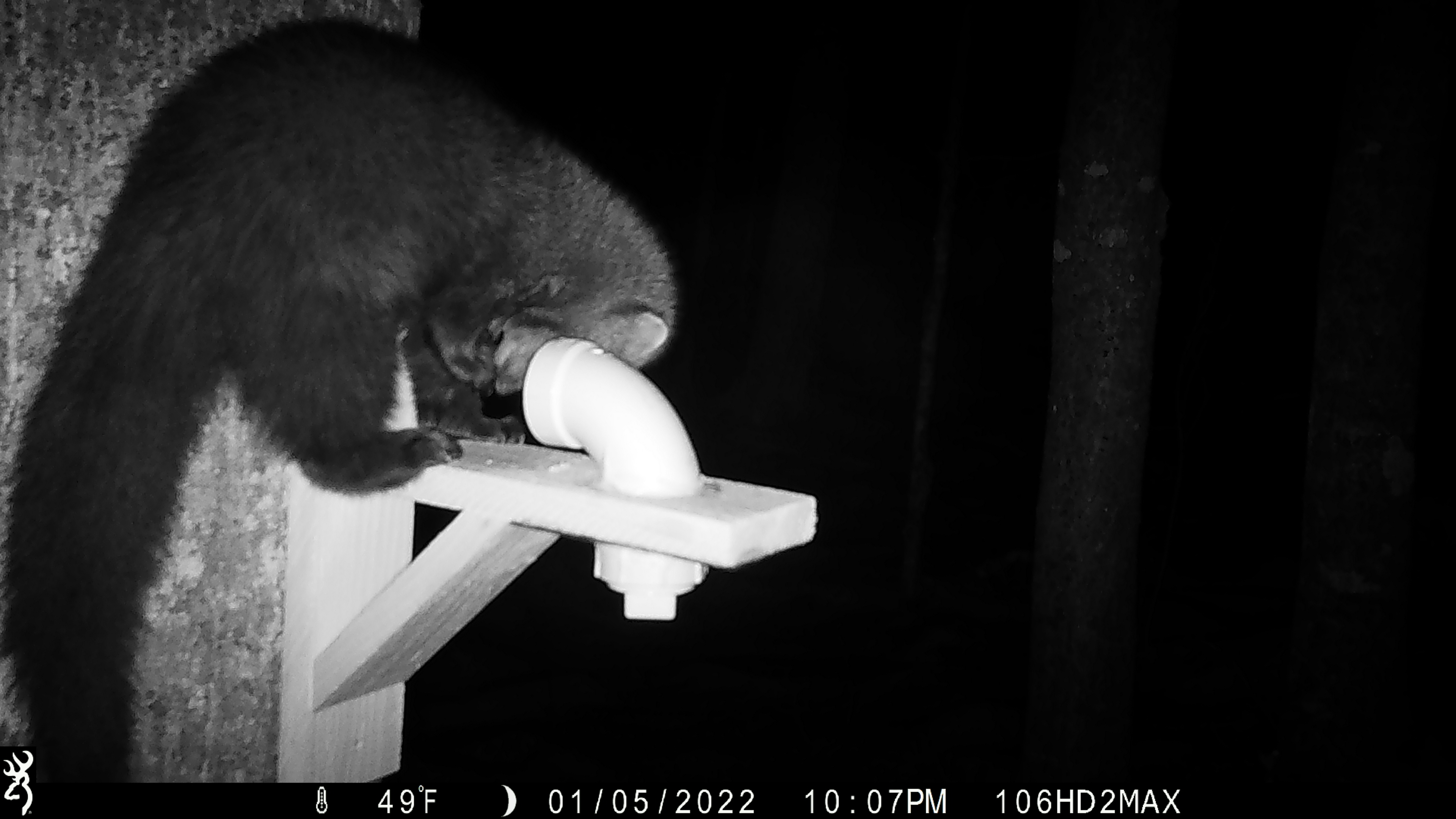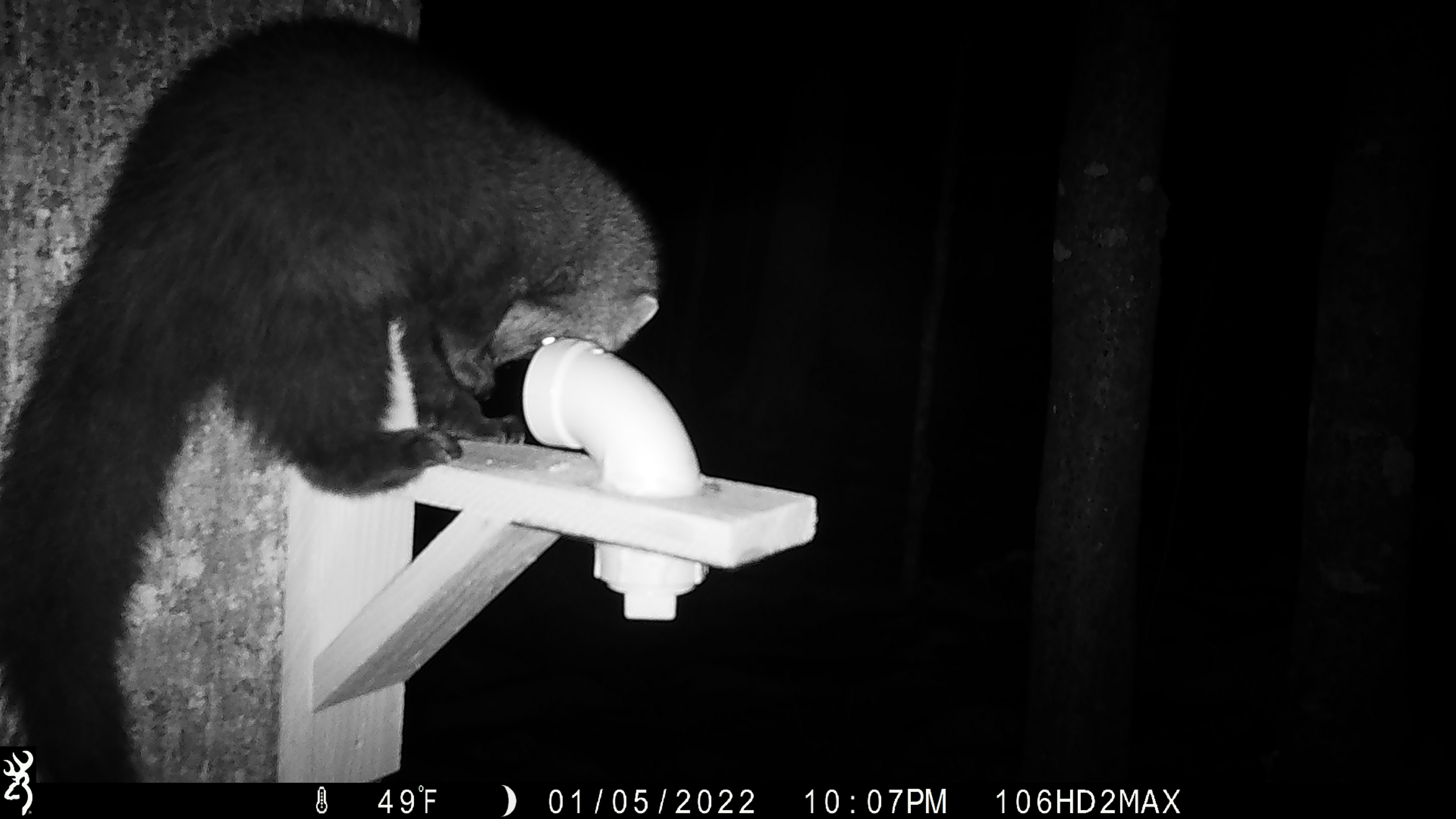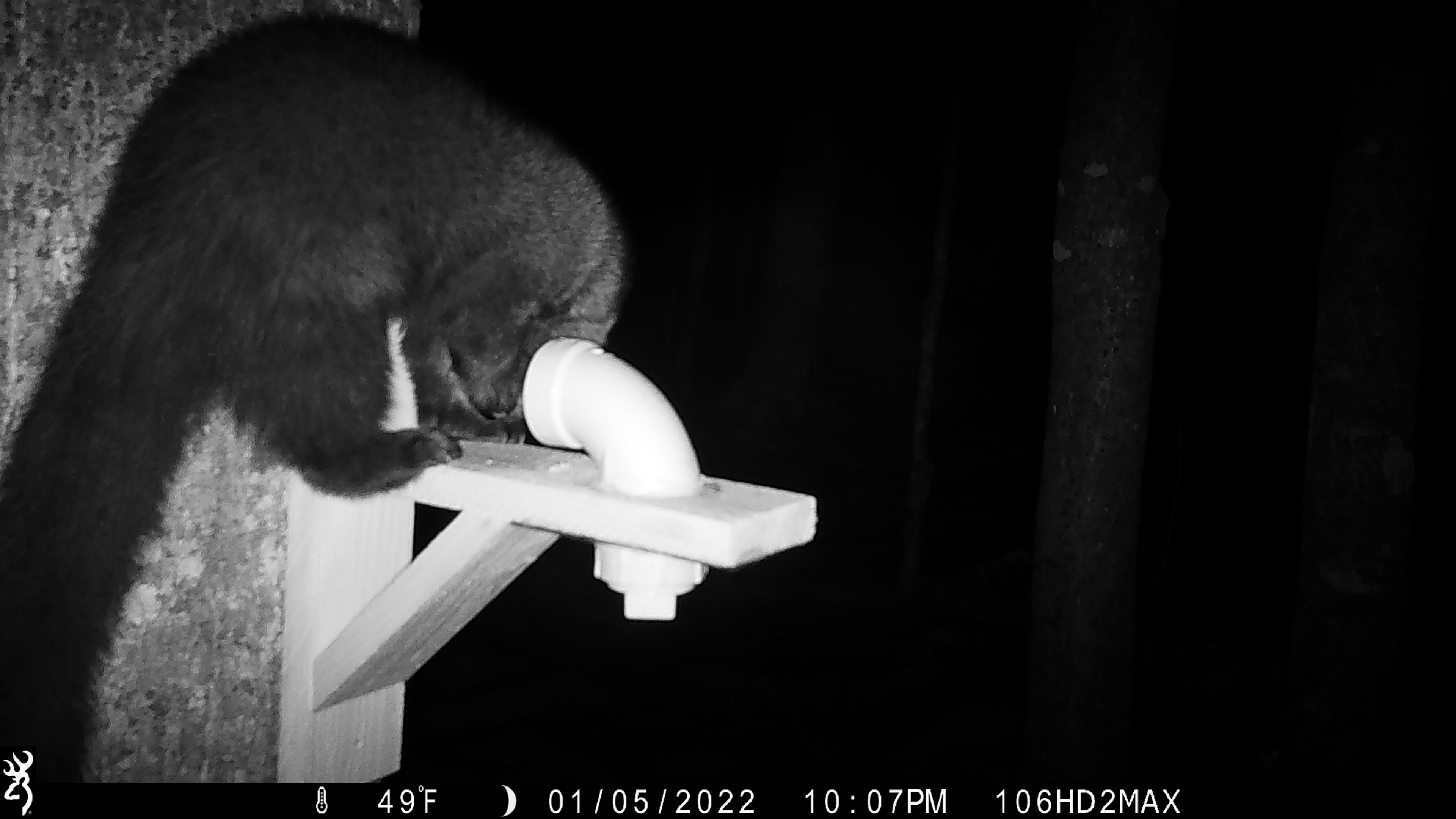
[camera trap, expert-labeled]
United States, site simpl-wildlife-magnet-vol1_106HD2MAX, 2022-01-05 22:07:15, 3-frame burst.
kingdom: Animalia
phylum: Chordata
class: Mammalia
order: Carnivora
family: Mustelidae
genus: Pekania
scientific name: Pekania pennanti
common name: fisher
Fisher (Pekania pennanti).